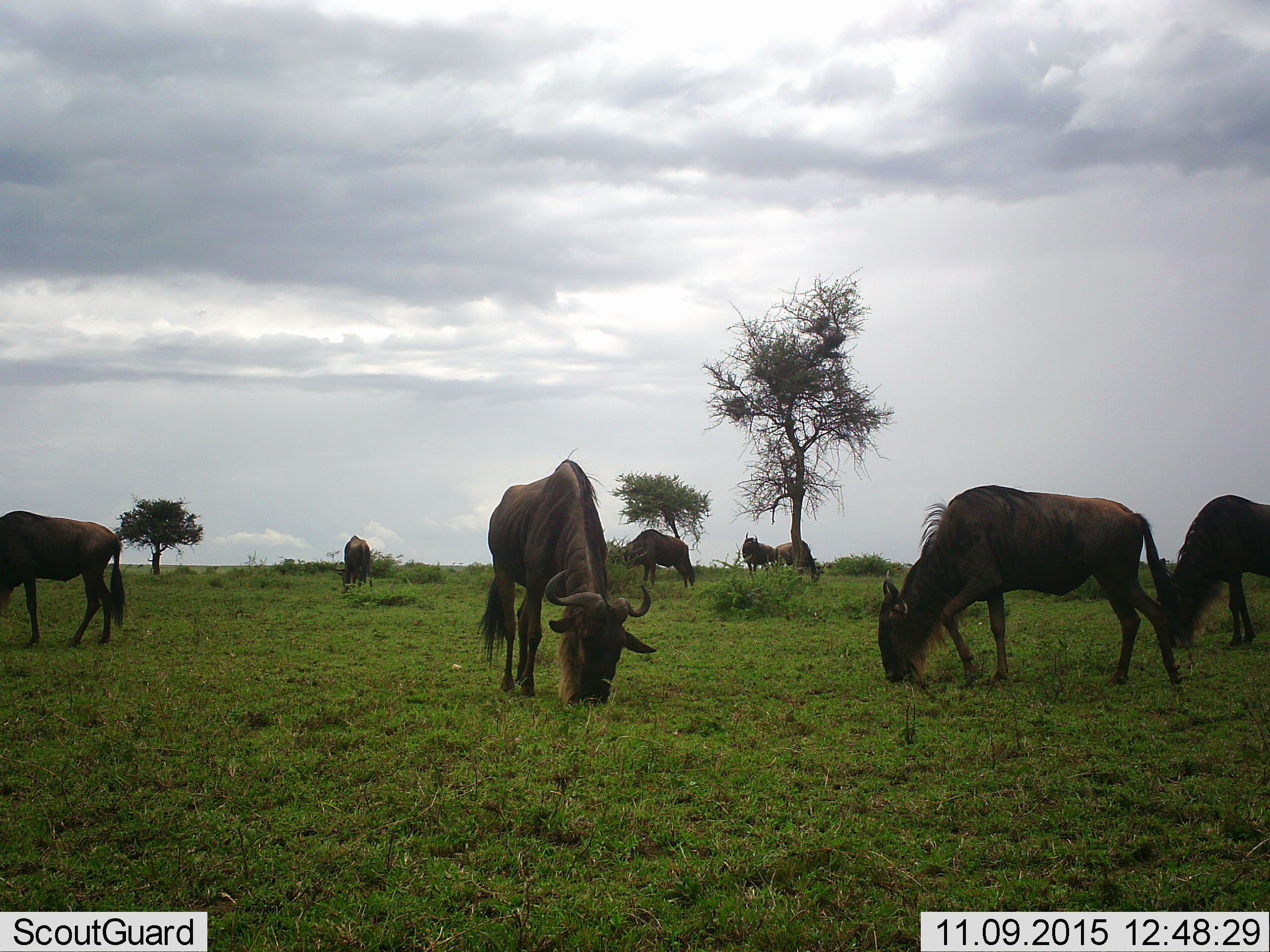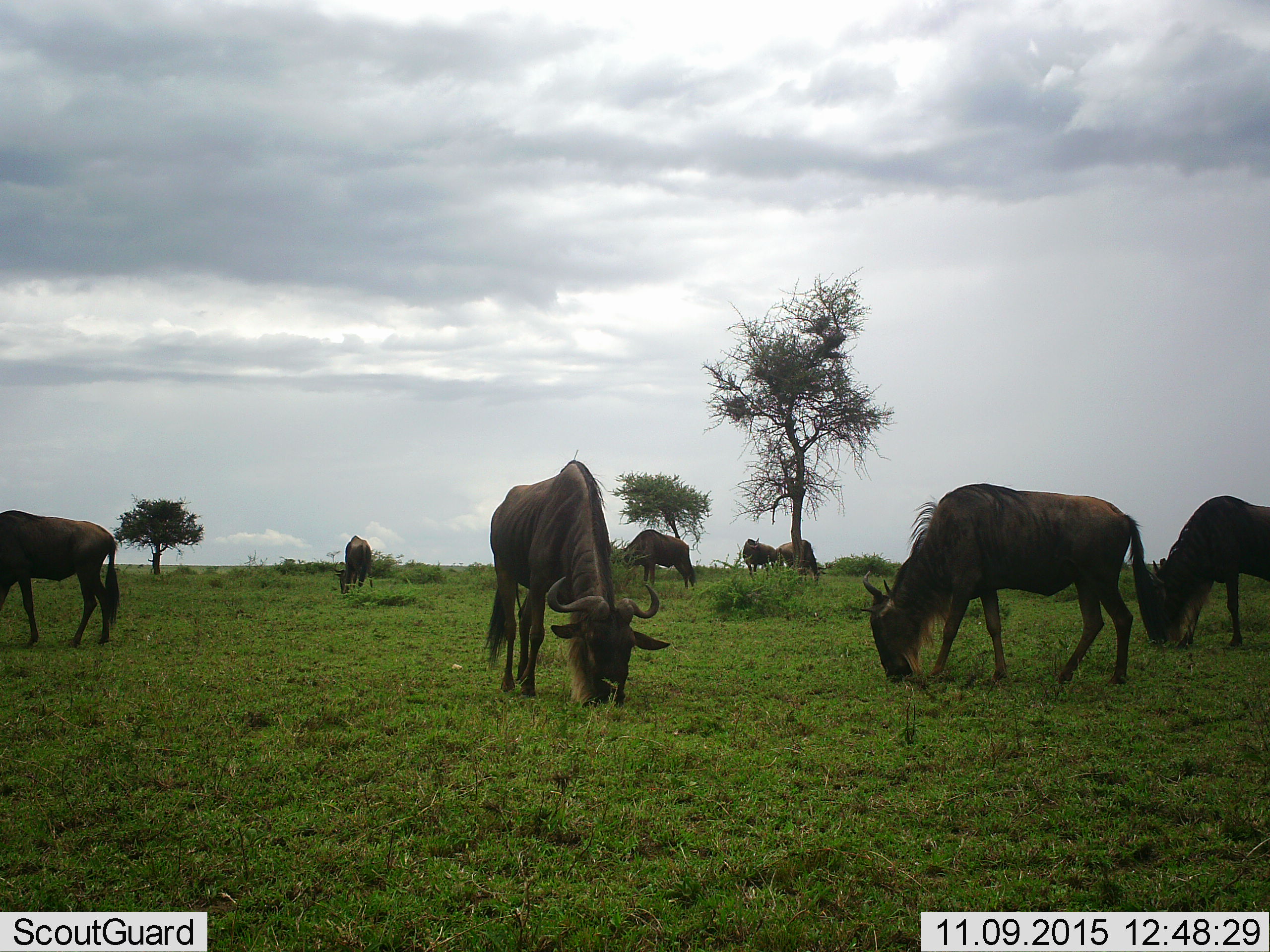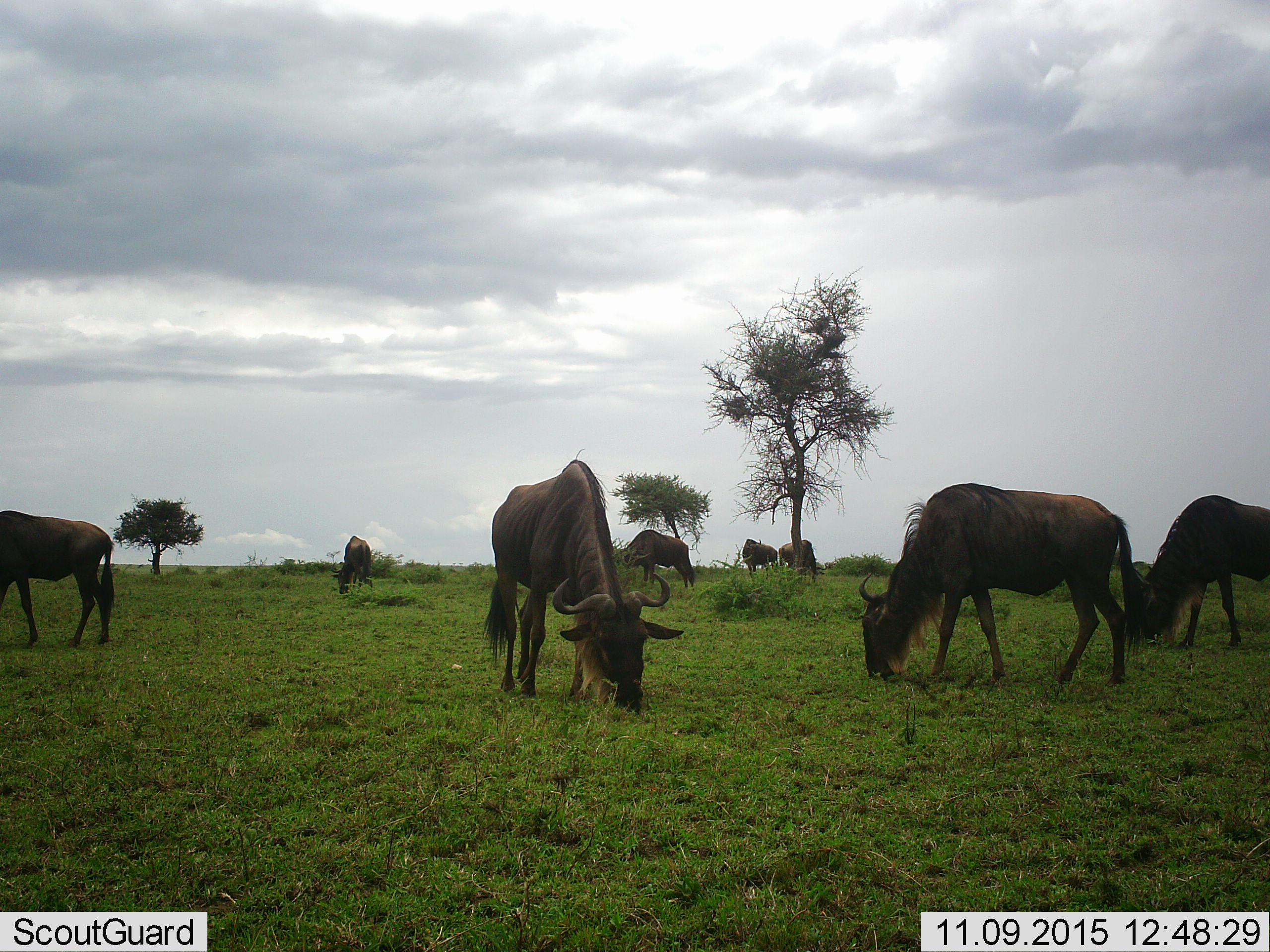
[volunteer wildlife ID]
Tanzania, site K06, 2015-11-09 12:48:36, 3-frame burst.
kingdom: Animalia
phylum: Chordata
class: Mammalia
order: Artiodactyla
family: Bovidae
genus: Connochaetes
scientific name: Connochaetes taurinus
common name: blue wildebeest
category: wildebeest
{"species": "wildebeest (blue wildebeest) (Connochaetes taurinus)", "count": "8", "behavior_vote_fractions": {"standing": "44%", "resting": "0%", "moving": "22%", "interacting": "0%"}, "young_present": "0%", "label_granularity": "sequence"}